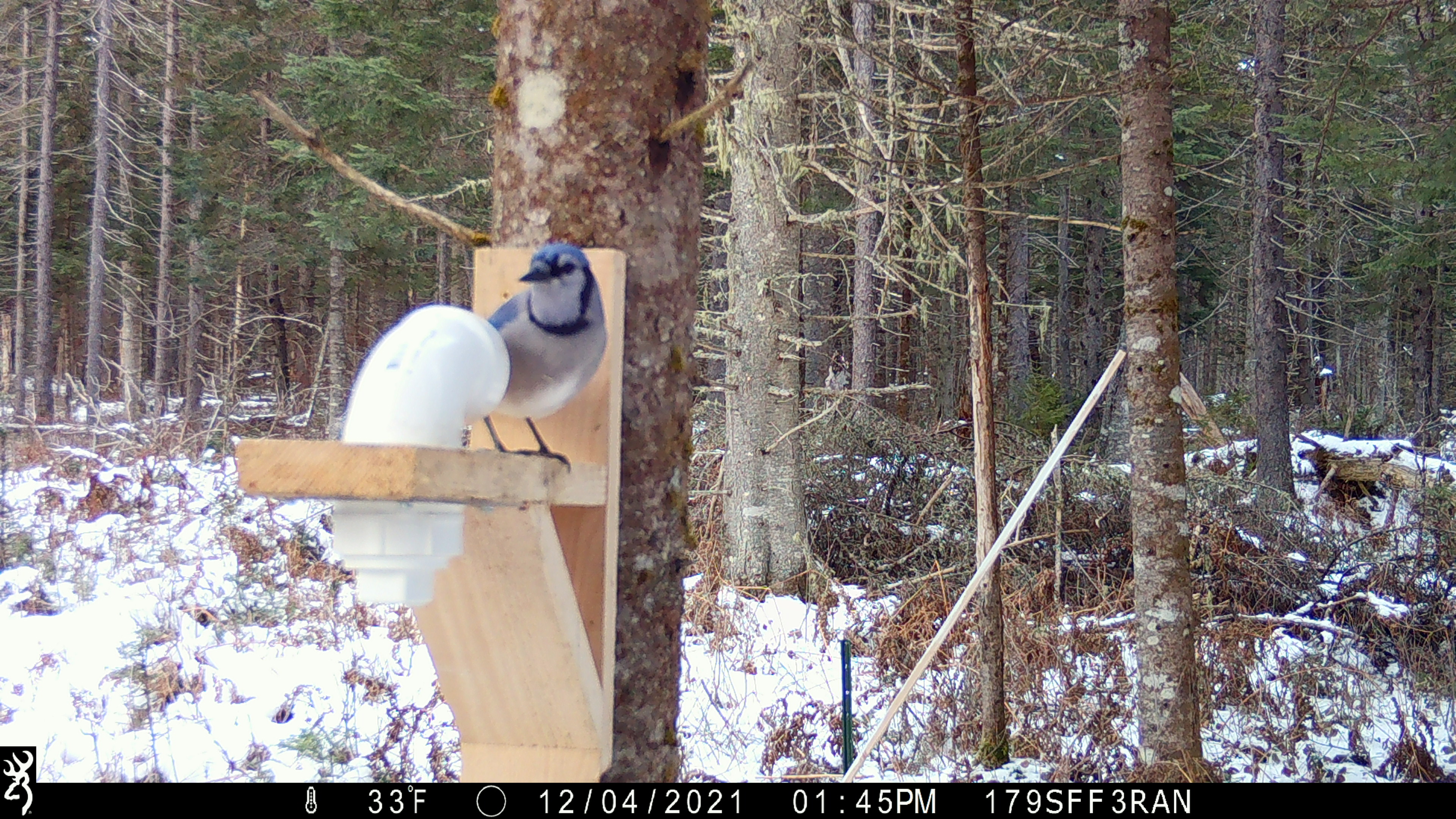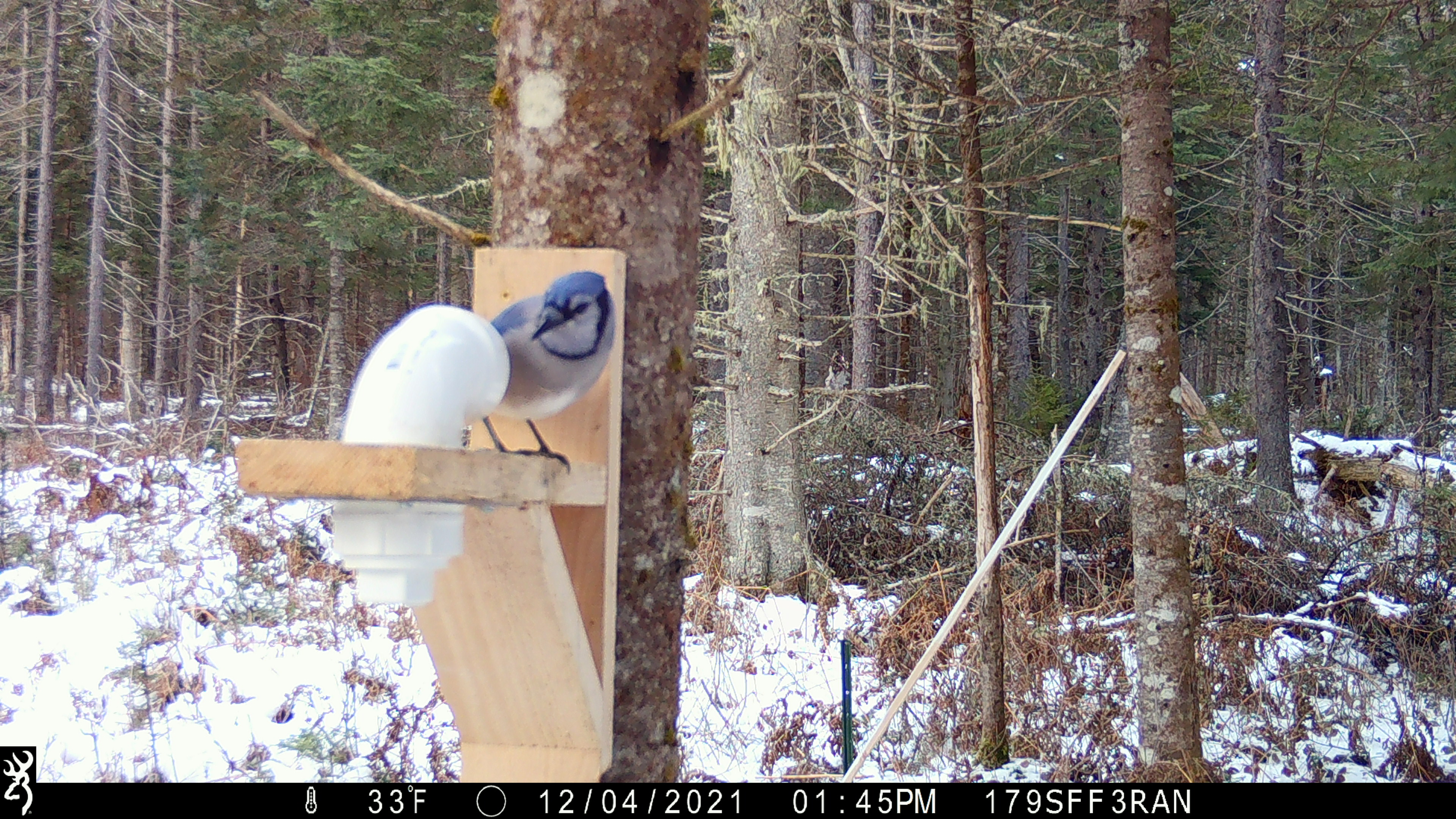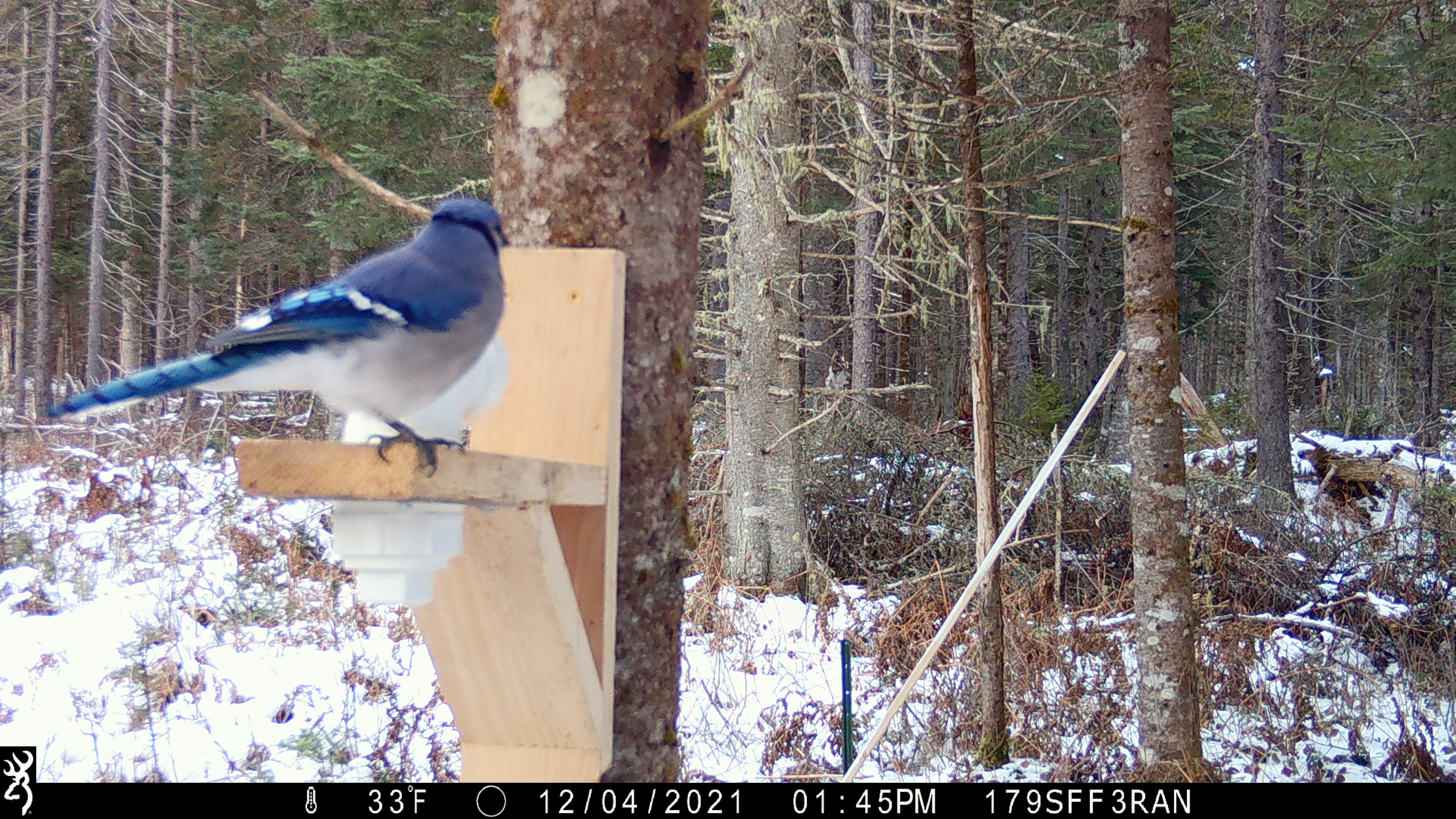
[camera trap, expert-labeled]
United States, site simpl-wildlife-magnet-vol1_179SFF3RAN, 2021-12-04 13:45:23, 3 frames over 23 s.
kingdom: Animalia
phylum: Chordata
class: Aves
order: Passeriformes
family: Corvidae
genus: Cyanocitta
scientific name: Cyanocitta cristata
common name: blue jay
Blue jay (Cyanocitta cristata).